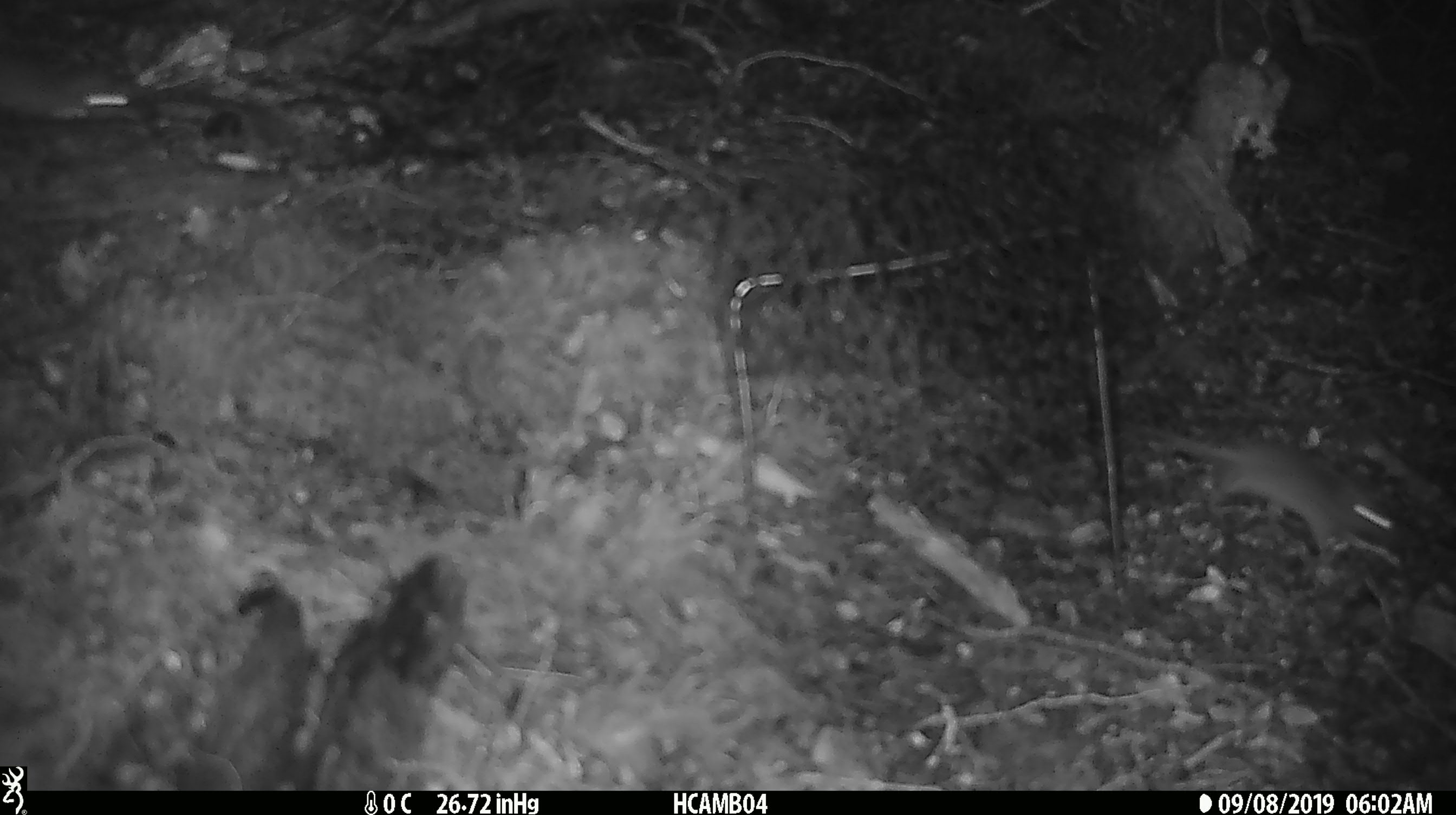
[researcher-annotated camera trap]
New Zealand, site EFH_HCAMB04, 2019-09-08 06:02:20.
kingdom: Animalia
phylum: Chordata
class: Mammalia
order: Rodentia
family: Muridae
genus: Mus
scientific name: Mus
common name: mouse